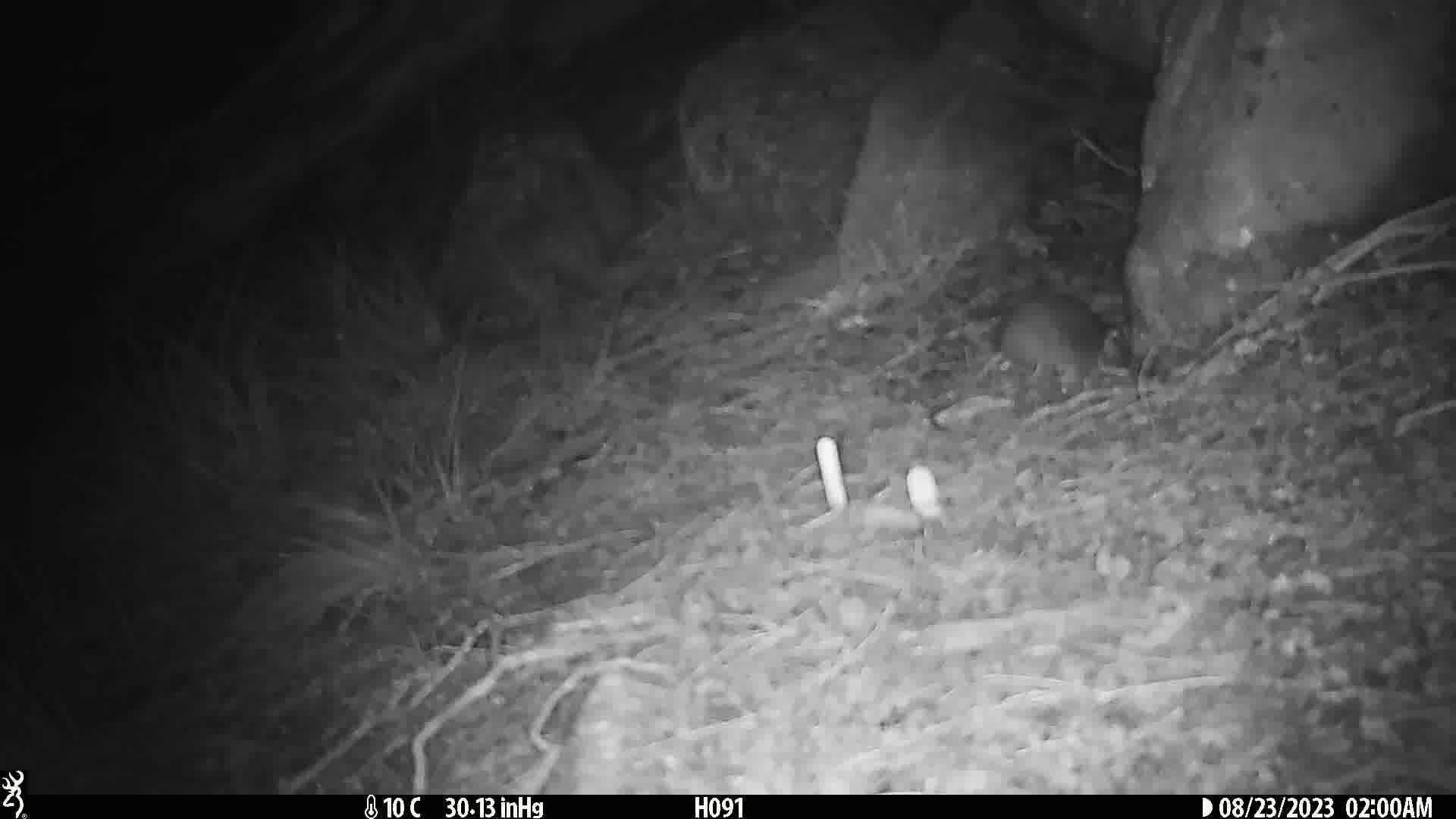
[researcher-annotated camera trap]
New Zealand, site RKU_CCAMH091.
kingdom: Animalia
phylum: Chordata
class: Mammalia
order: Rodentia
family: Muridae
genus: Rattus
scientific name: Rattus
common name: rat